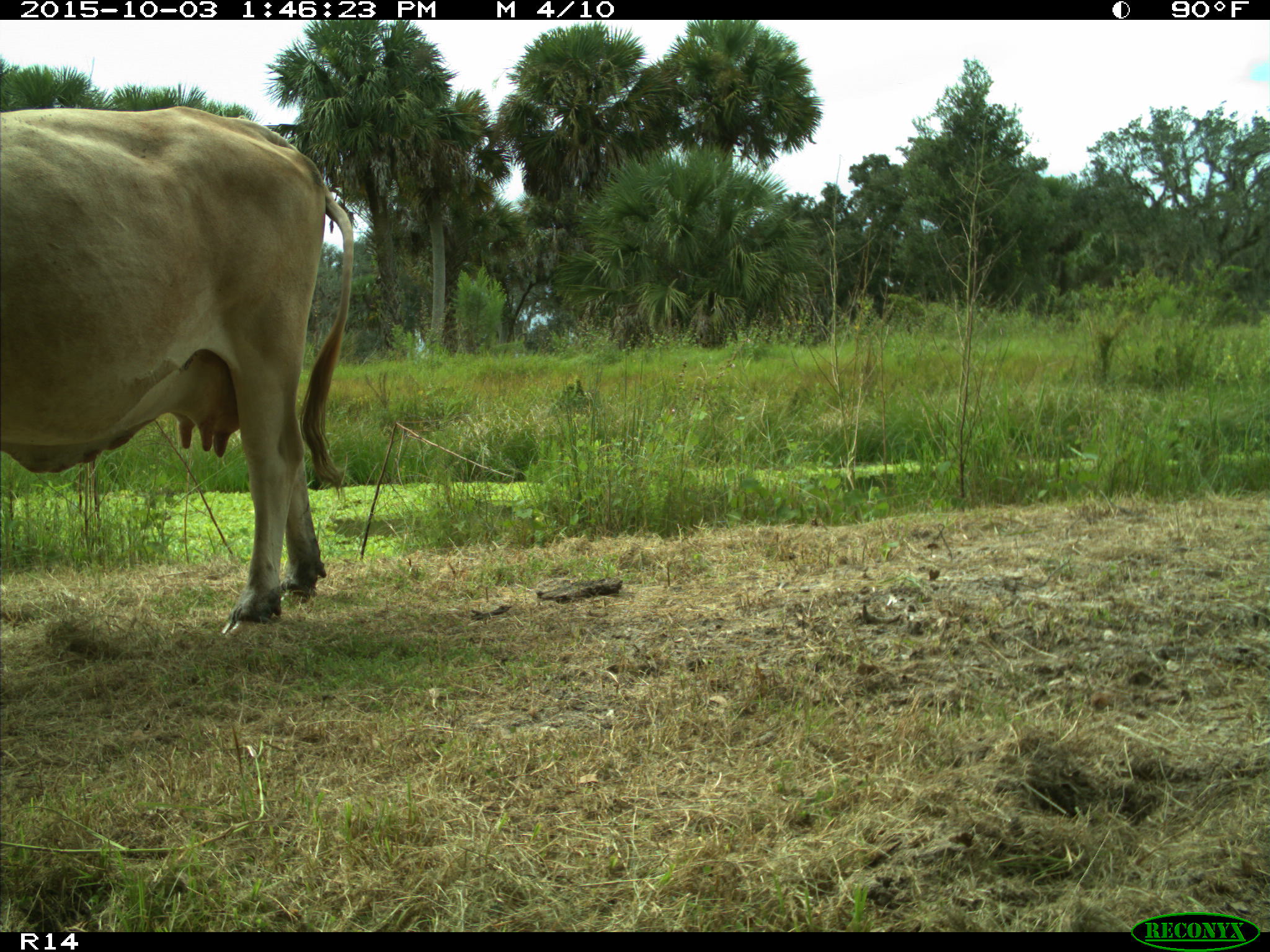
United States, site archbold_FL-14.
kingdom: Animalia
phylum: Chordata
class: Mammalia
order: Artiodactyla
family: Bovidae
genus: Bos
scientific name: Bos taurus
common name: domestic cow